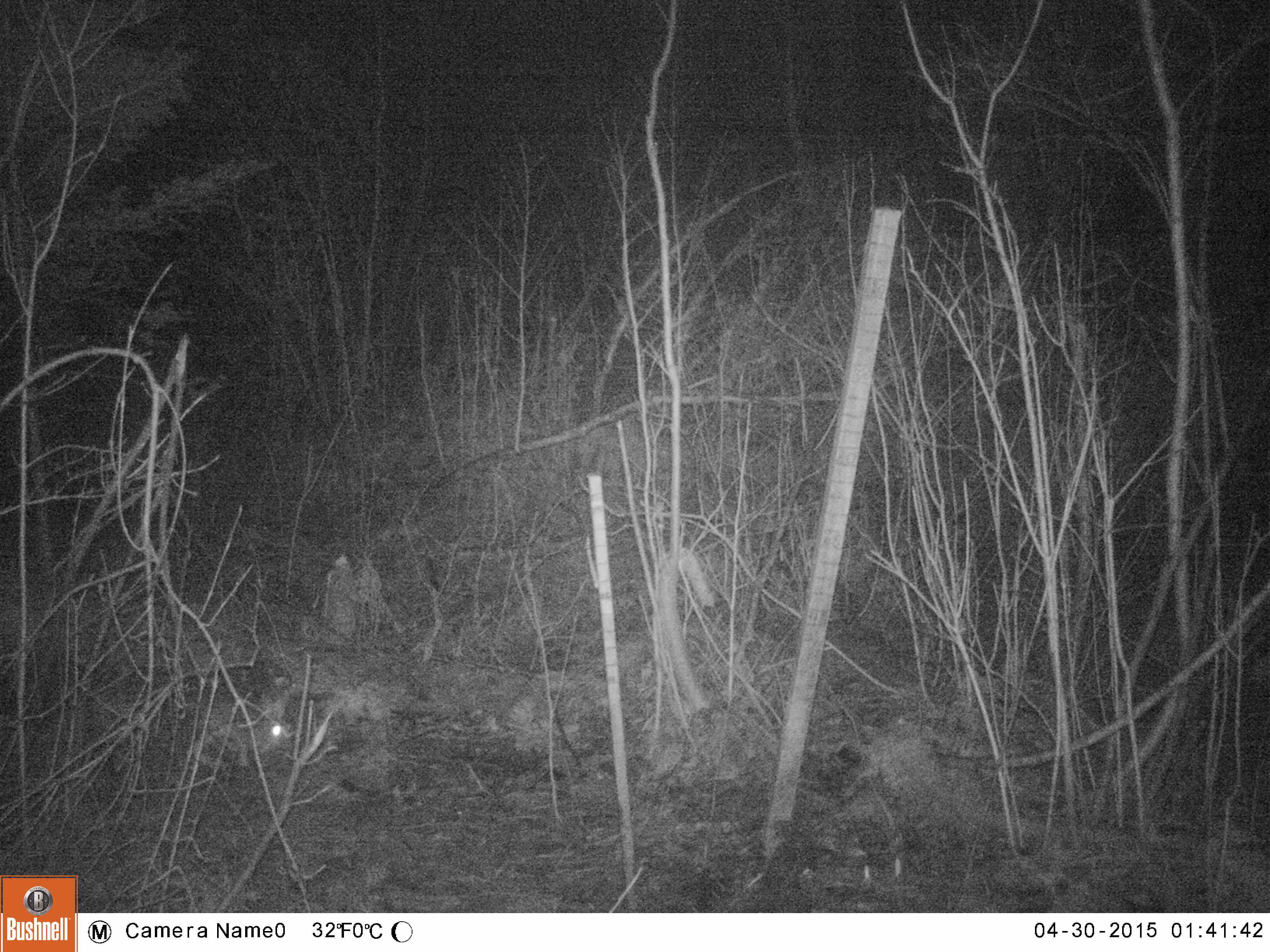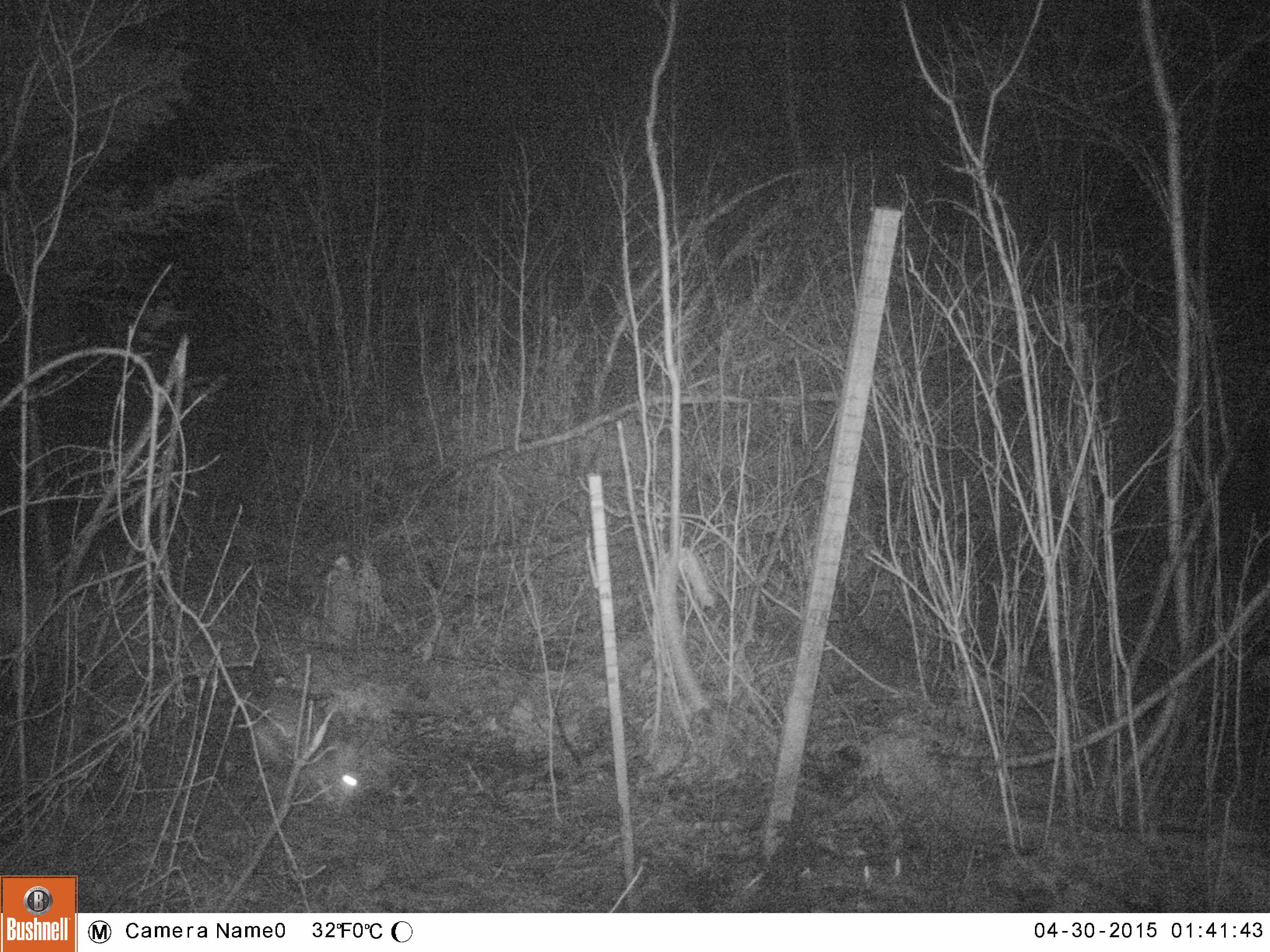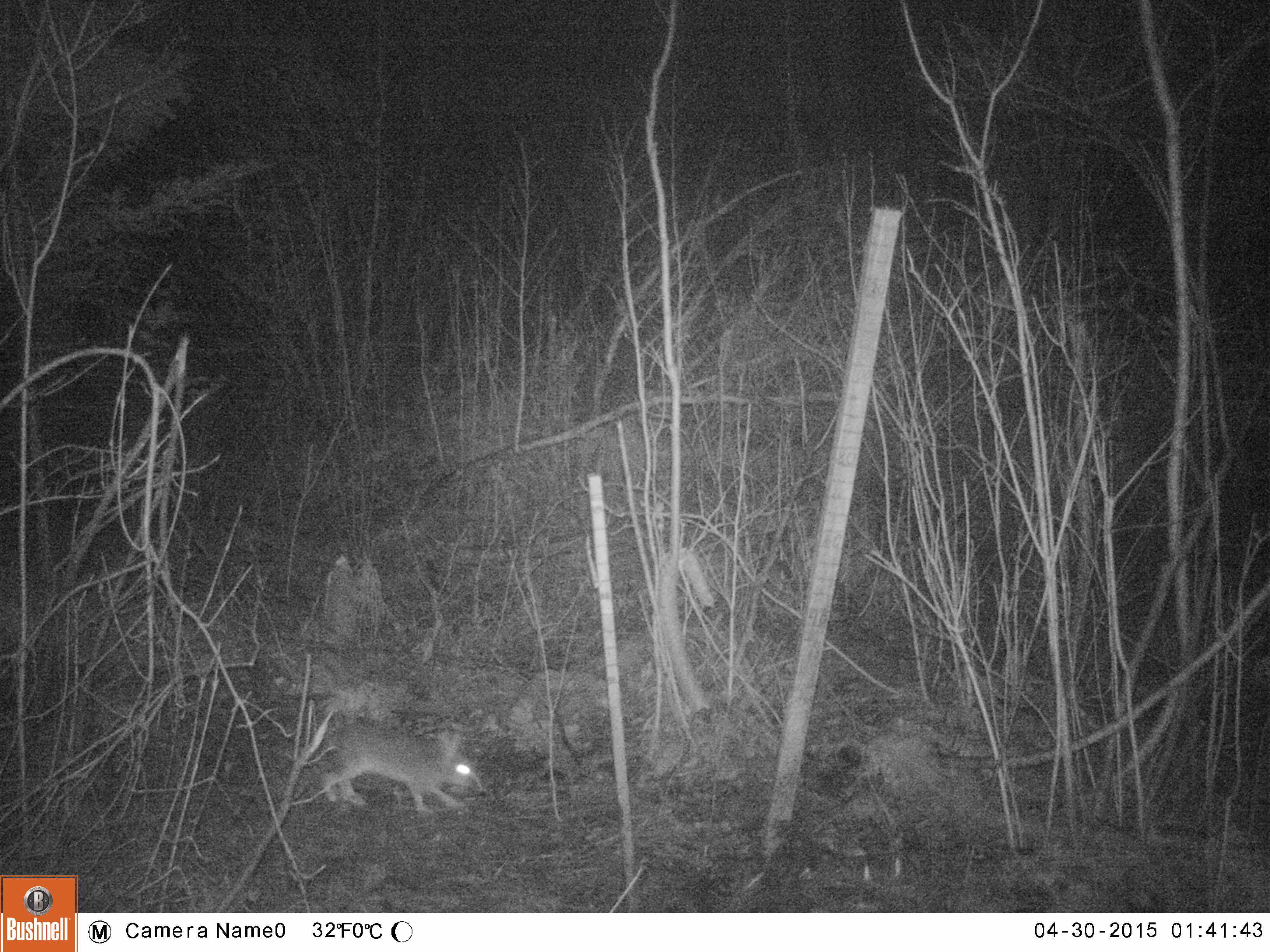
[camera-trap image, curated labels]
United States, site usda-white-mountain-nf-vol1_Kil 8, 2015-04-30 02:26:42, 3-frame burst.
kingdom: Animalia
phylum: Chordata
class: Mammalia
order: Lagomorpha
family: Leporidae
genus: Lepus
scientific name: Lepus americanus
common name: snowshoe hare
Snowshoe hare (Lepus americanus).